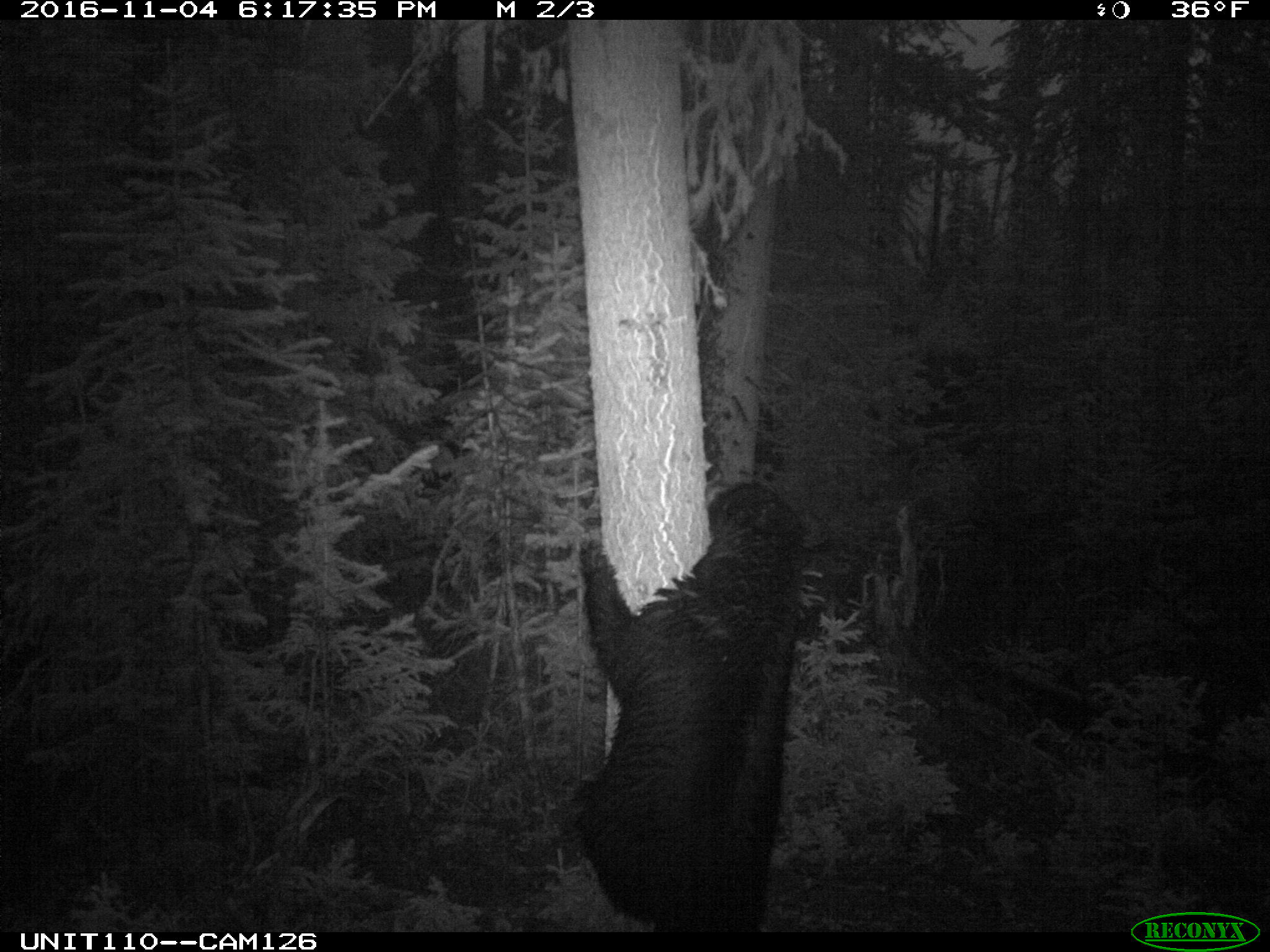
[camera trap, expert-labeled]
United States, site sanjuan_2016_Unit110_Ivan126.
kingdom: Animalia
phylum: Chordata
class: Mammalia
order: Carnivora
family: Ursidae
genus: Ursus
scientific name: Ursus americanus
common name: american black bear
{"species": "Ursus americanus (american black bear)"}